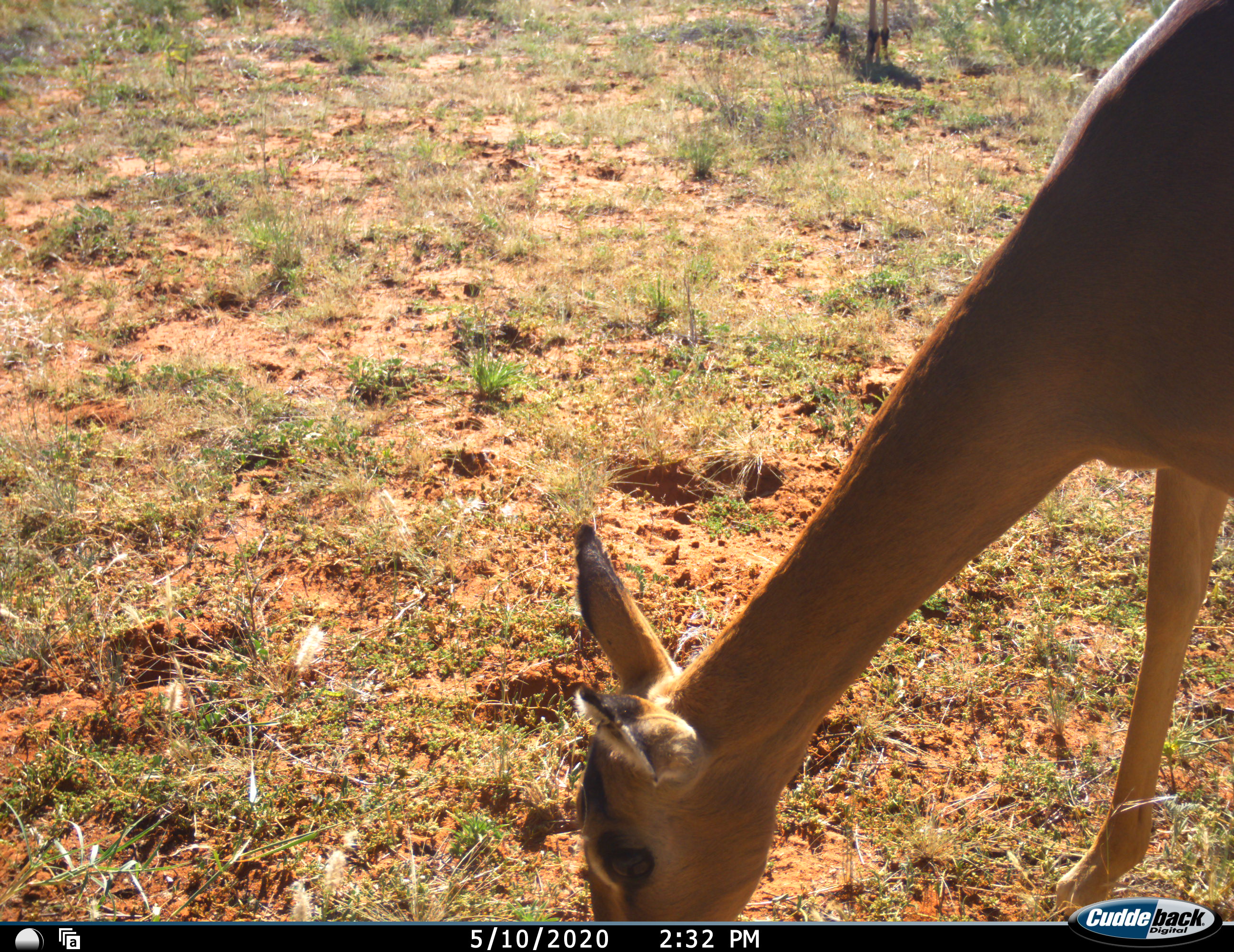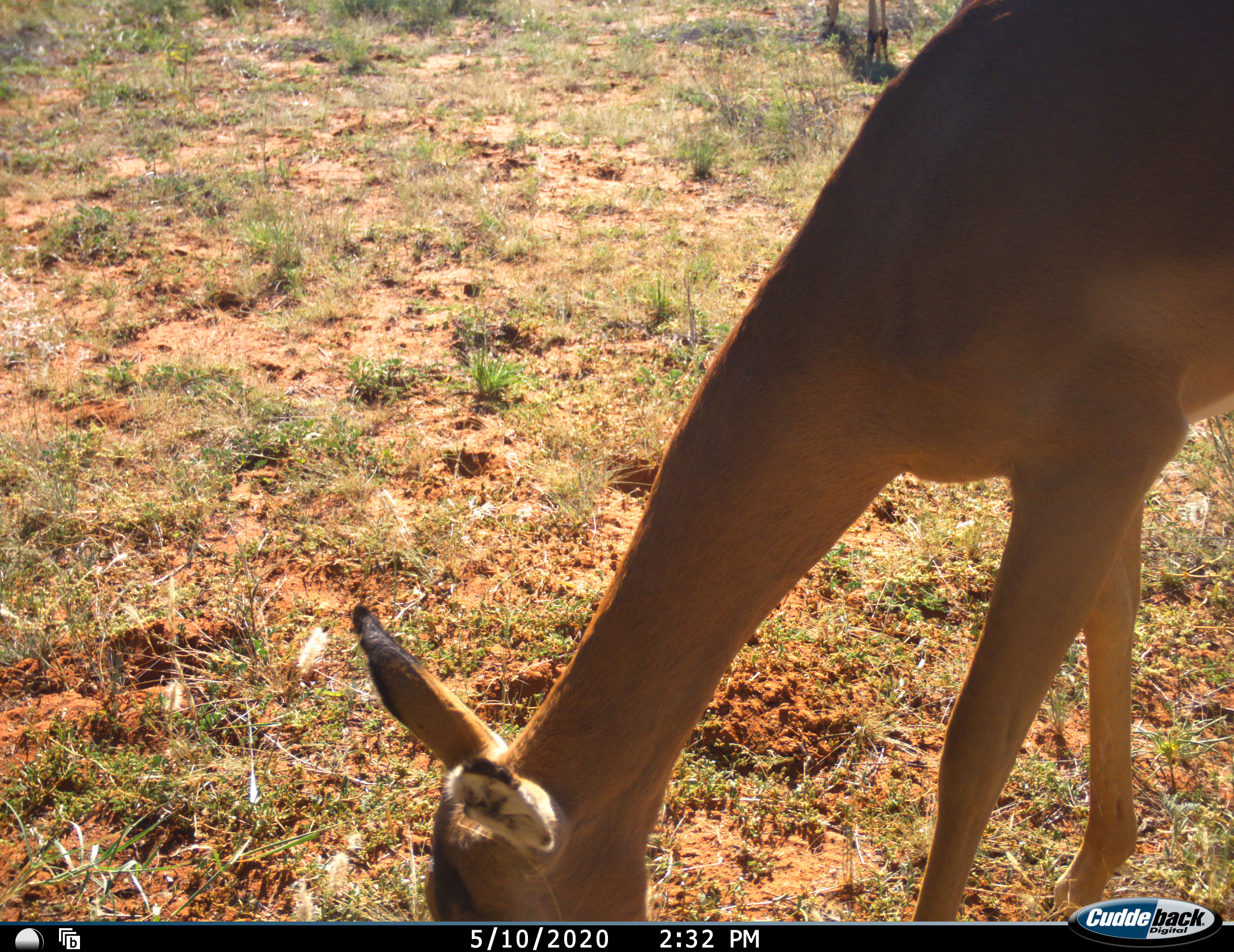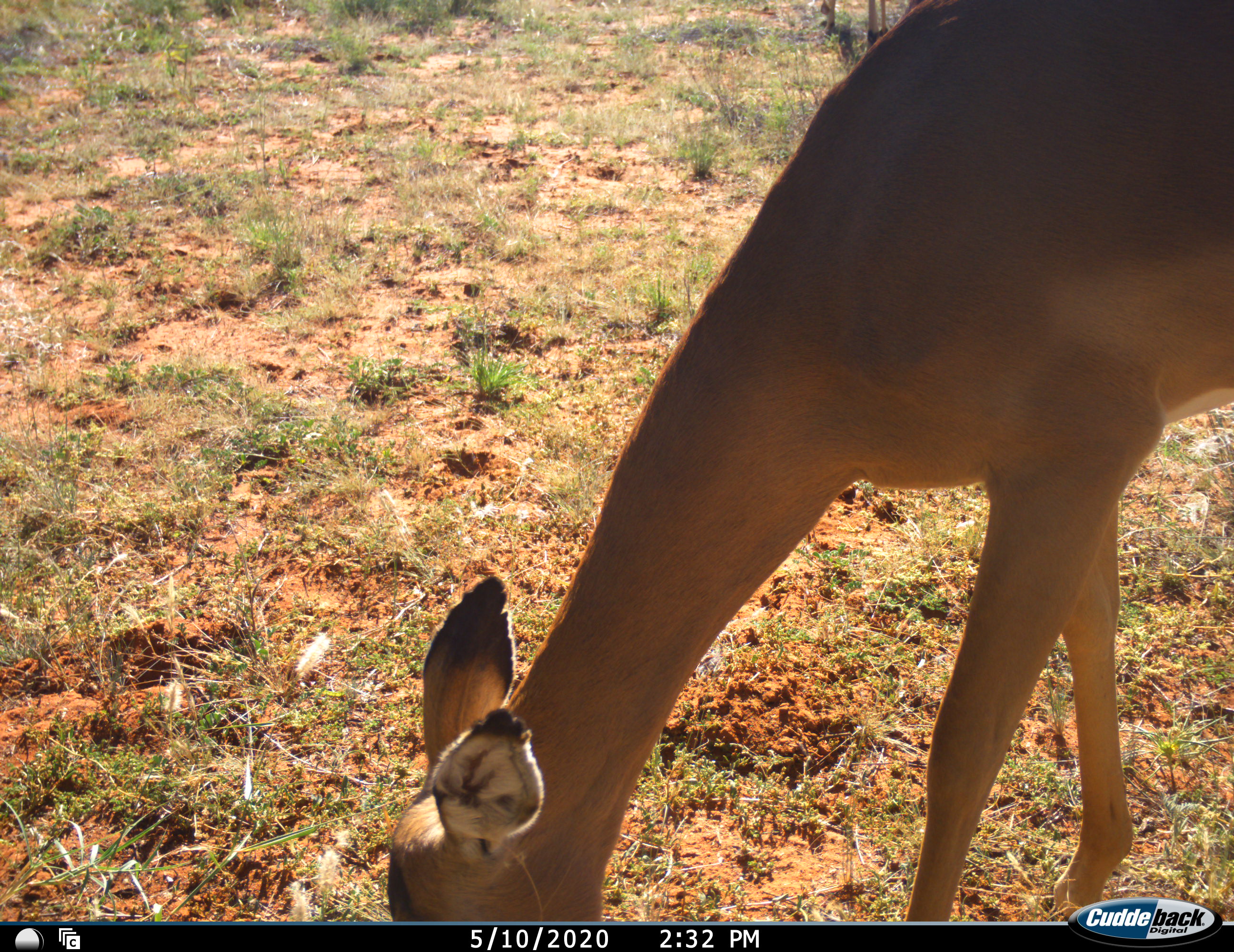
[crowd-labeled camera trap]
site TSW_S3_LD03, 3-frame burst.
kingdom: Animalia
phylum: Chordata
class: Mammalia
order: Artiodactyla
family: Bovidae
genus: Aepyceros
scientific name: Aepyceros melampus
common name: impala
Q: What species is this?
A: Impala (Aepyceros melampus).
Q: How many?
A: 2.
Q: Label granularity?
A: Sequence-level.